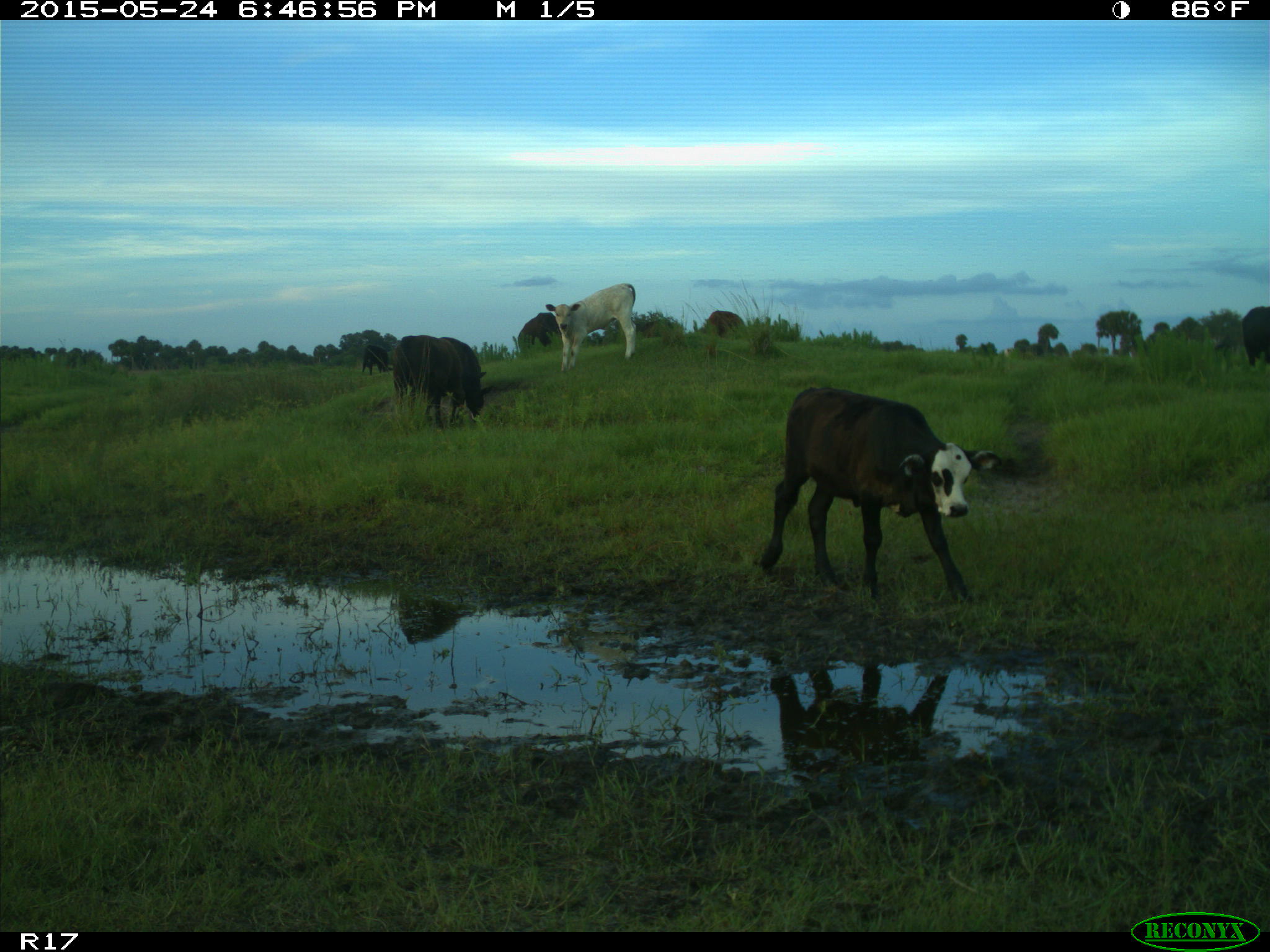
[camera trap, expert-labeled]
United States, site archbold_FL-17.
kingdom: Animalia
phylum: Chordata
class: Mammalia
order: Artiodactyla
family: Bovidae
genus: Bos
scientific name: Bos taurus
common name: domestic cow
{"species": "Bos taurus (domestic cow)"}